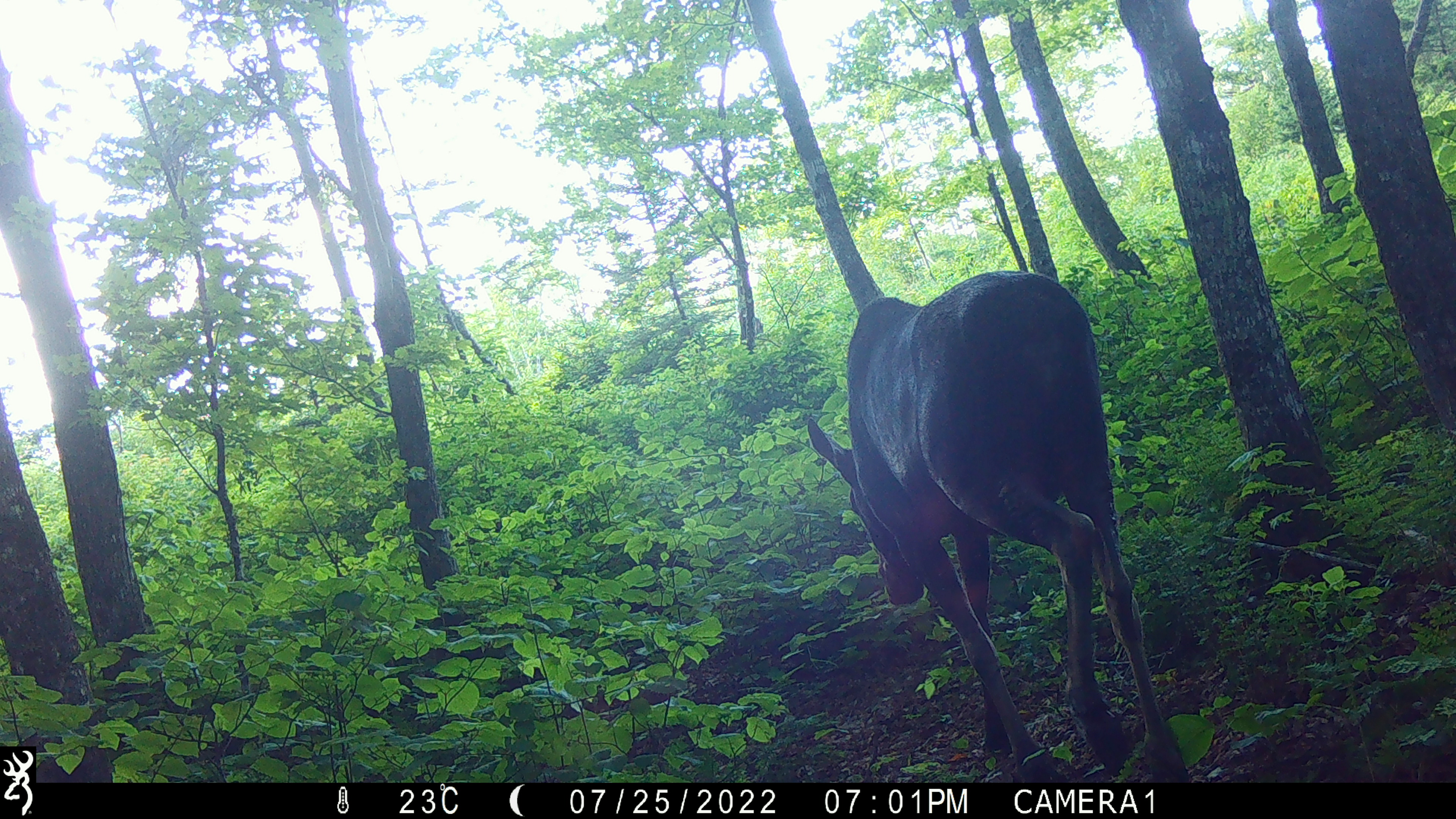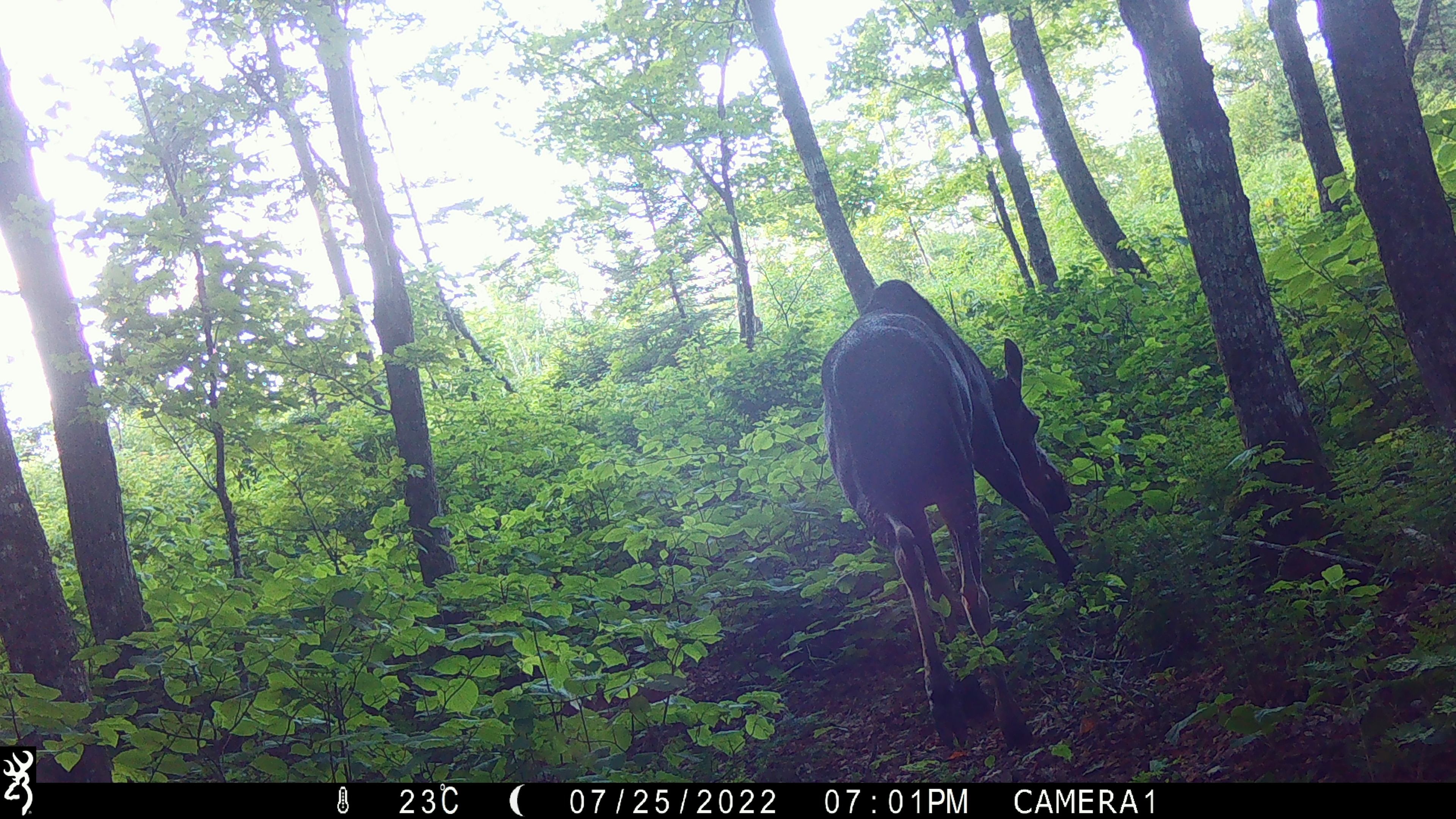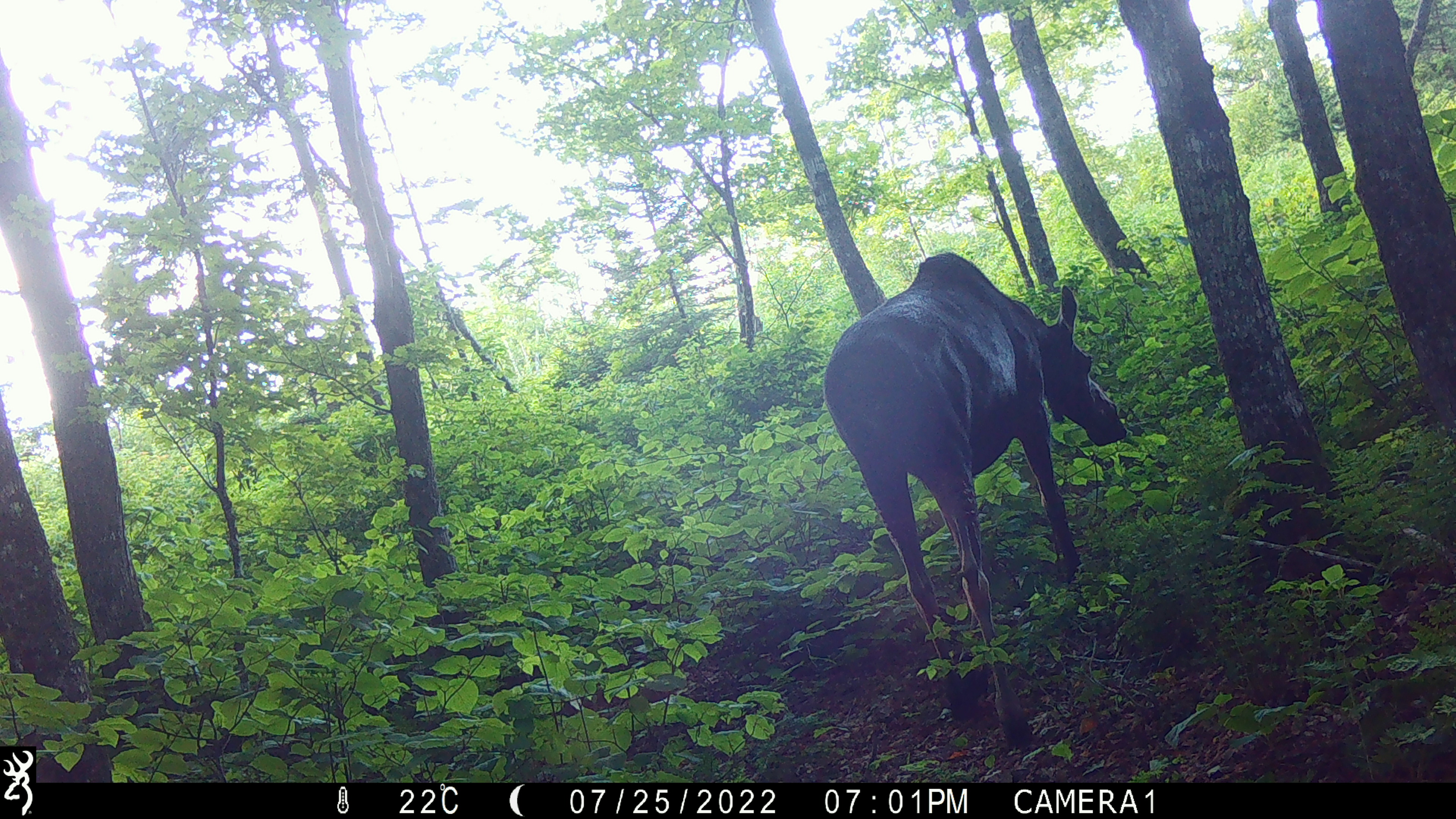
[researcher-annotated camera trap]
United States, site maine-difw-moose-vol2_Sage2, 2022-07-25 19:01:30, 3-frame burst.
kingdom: Animalia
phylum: Chordata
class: Mammalia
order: Artiodactyla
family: Cervidae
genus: Alces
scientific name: Alces alces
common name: moose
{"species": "moose (Alces alces)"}